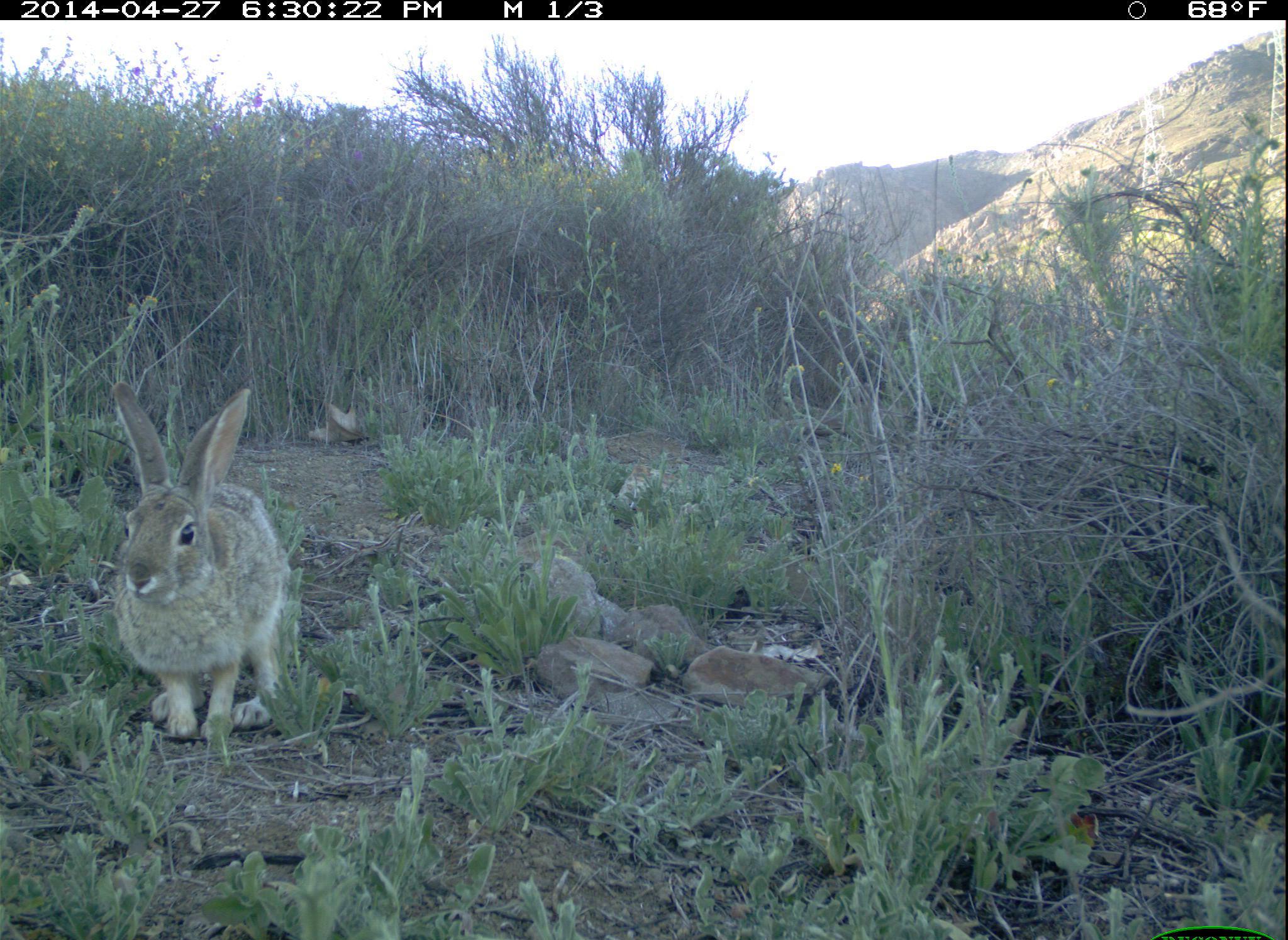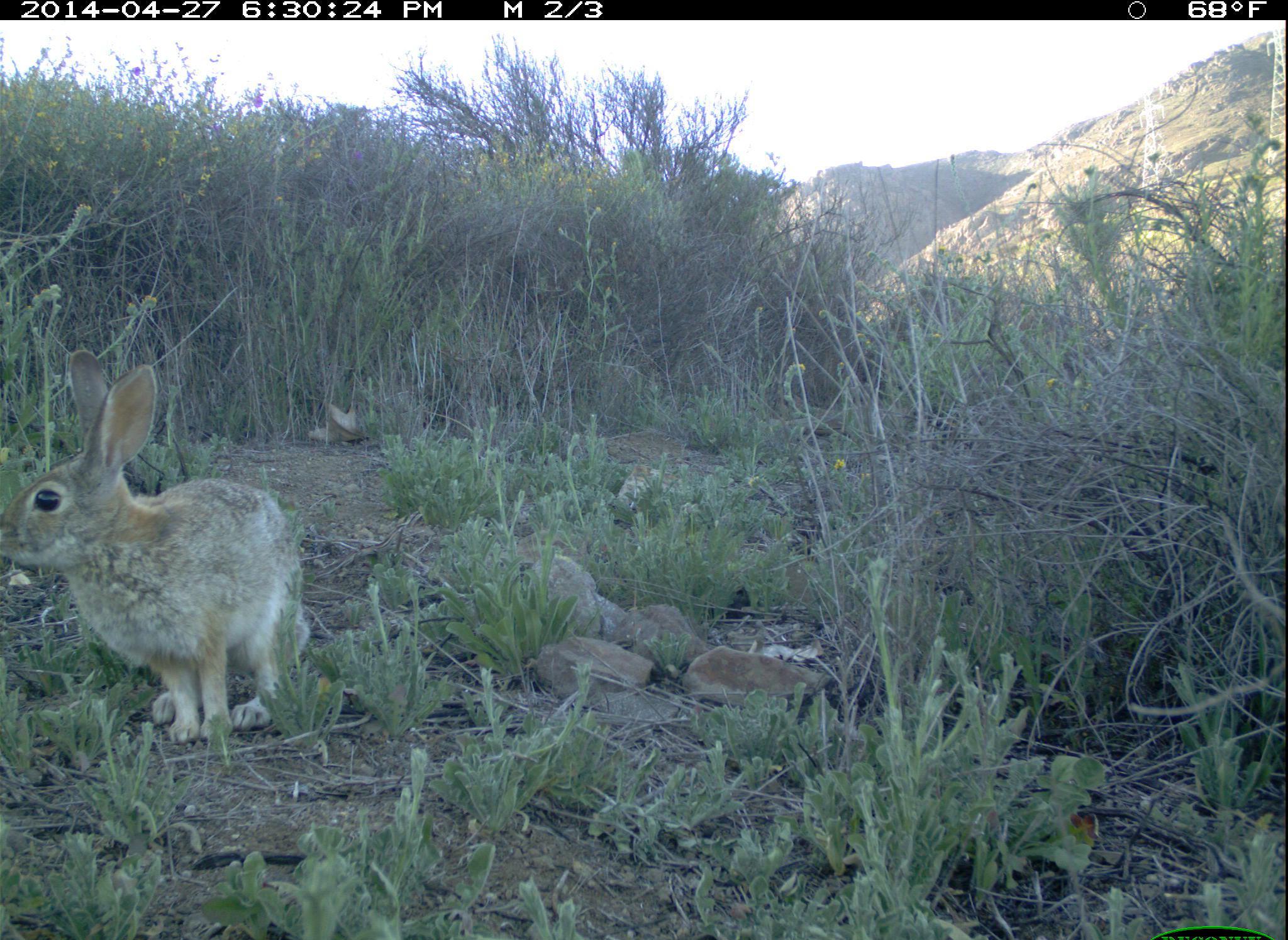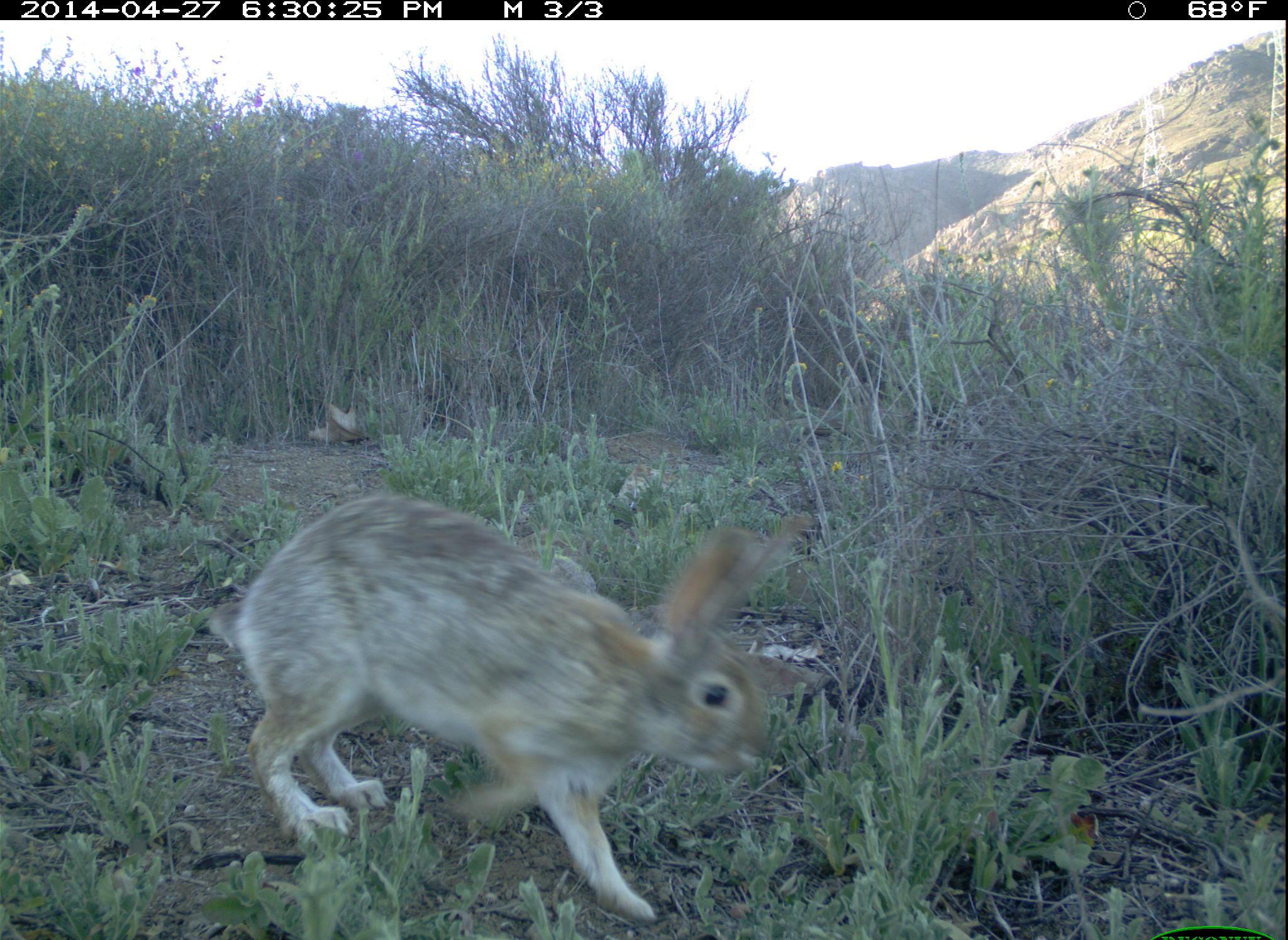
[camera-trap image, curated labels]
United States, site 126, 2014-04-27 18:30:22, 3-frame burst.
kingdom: Animalia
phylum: Chordata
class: Mammalia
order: Lagomorpha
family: Leporidae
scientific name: Leporidae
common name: rabbits and hares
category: rabbit